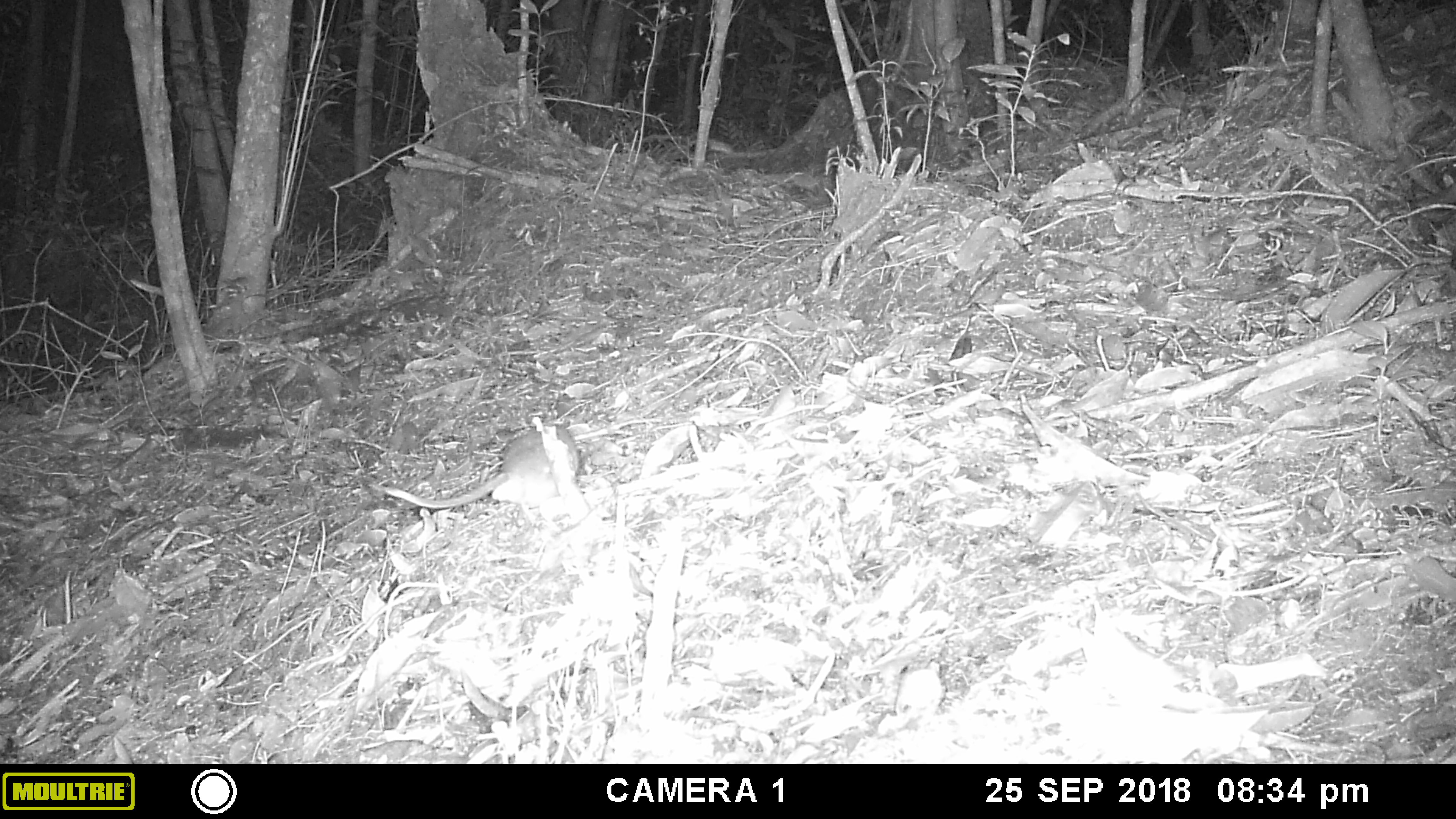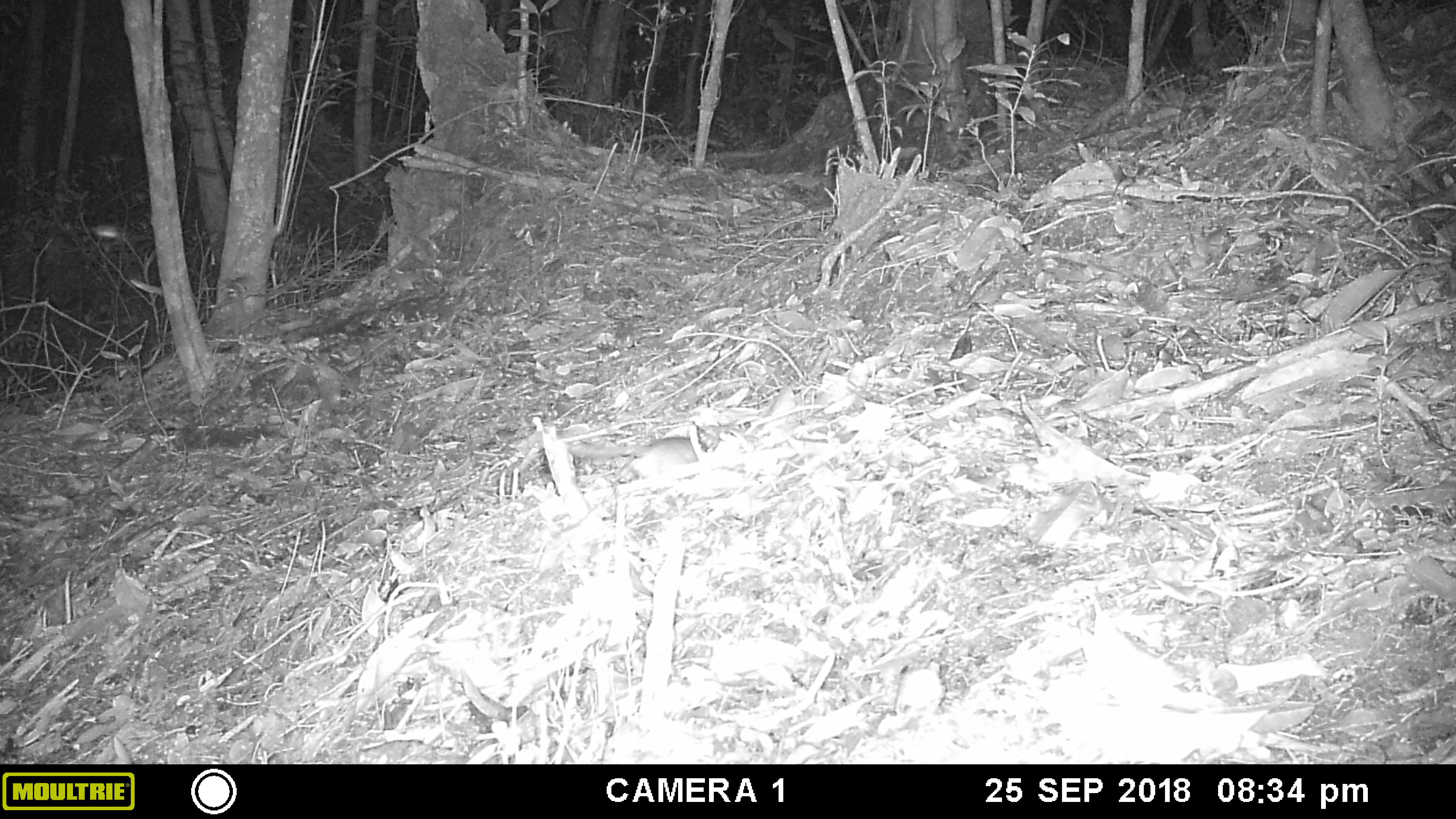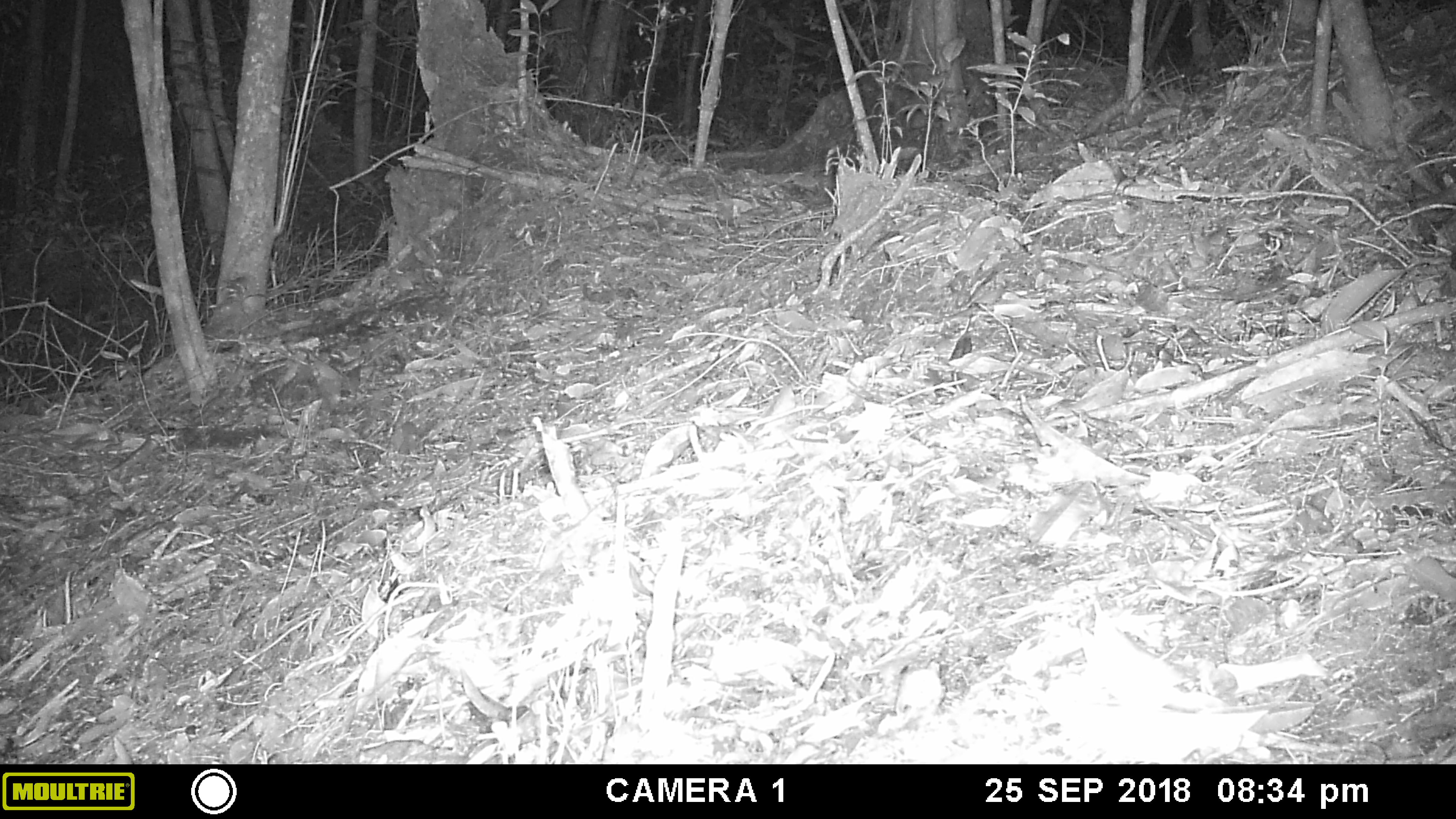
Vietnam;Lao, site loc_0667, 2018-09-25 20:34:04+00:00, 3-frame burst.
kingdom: Animalia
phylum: Chordata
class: Mammalia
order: Rodentia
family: Muridae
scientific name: Muridae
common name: old-world mice and rats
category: unidentified murid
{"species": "unidentified murid (old-world mice and rats) (Muridae)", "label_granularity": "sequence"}